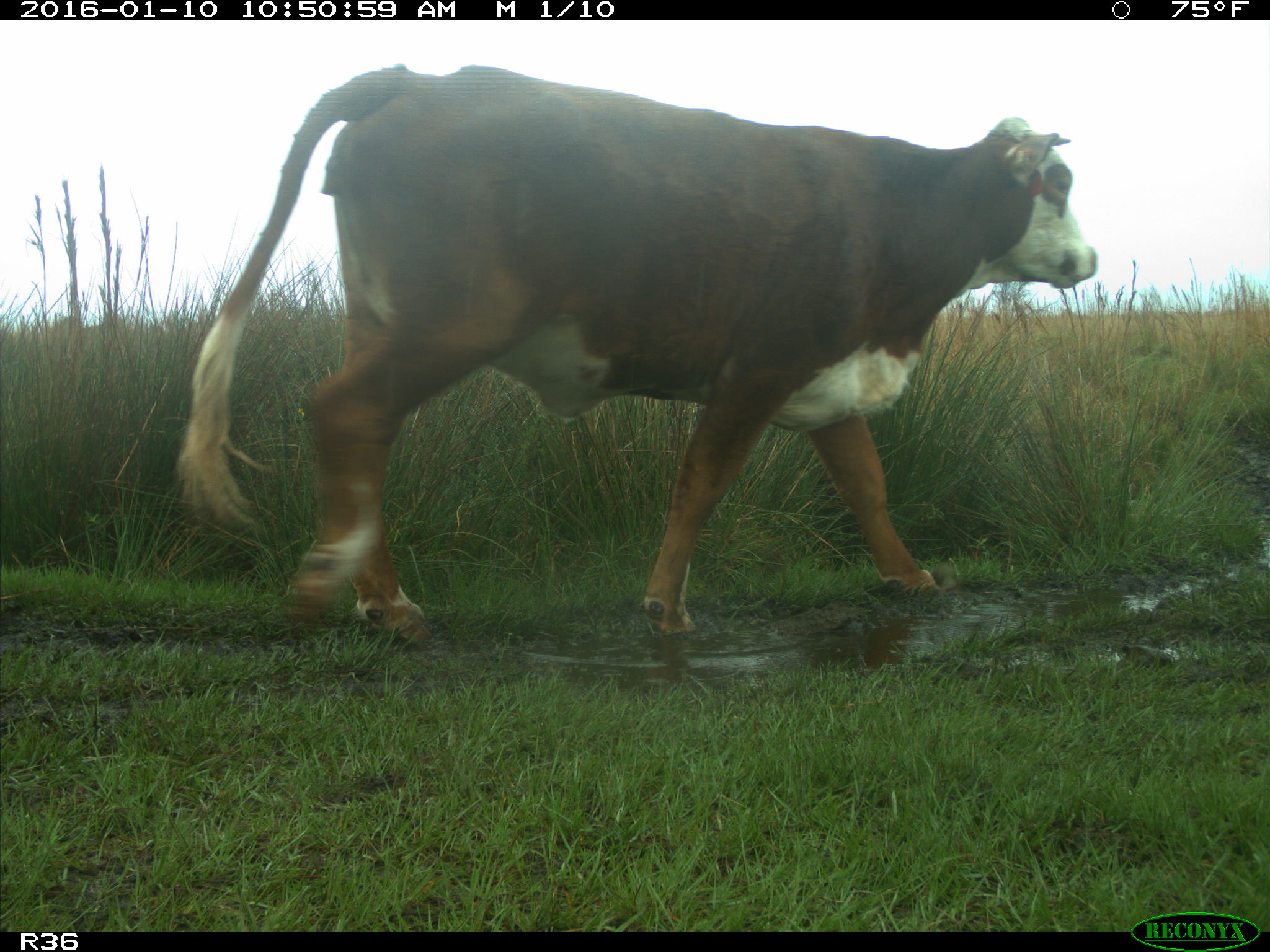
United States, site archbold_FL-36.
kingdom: Animalia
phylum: Chordata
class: Mammalia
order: Artiodactyla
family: Bovidae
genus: Bos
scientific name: Bos taurus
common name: domestic cow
Bos taurus (domestic cow).